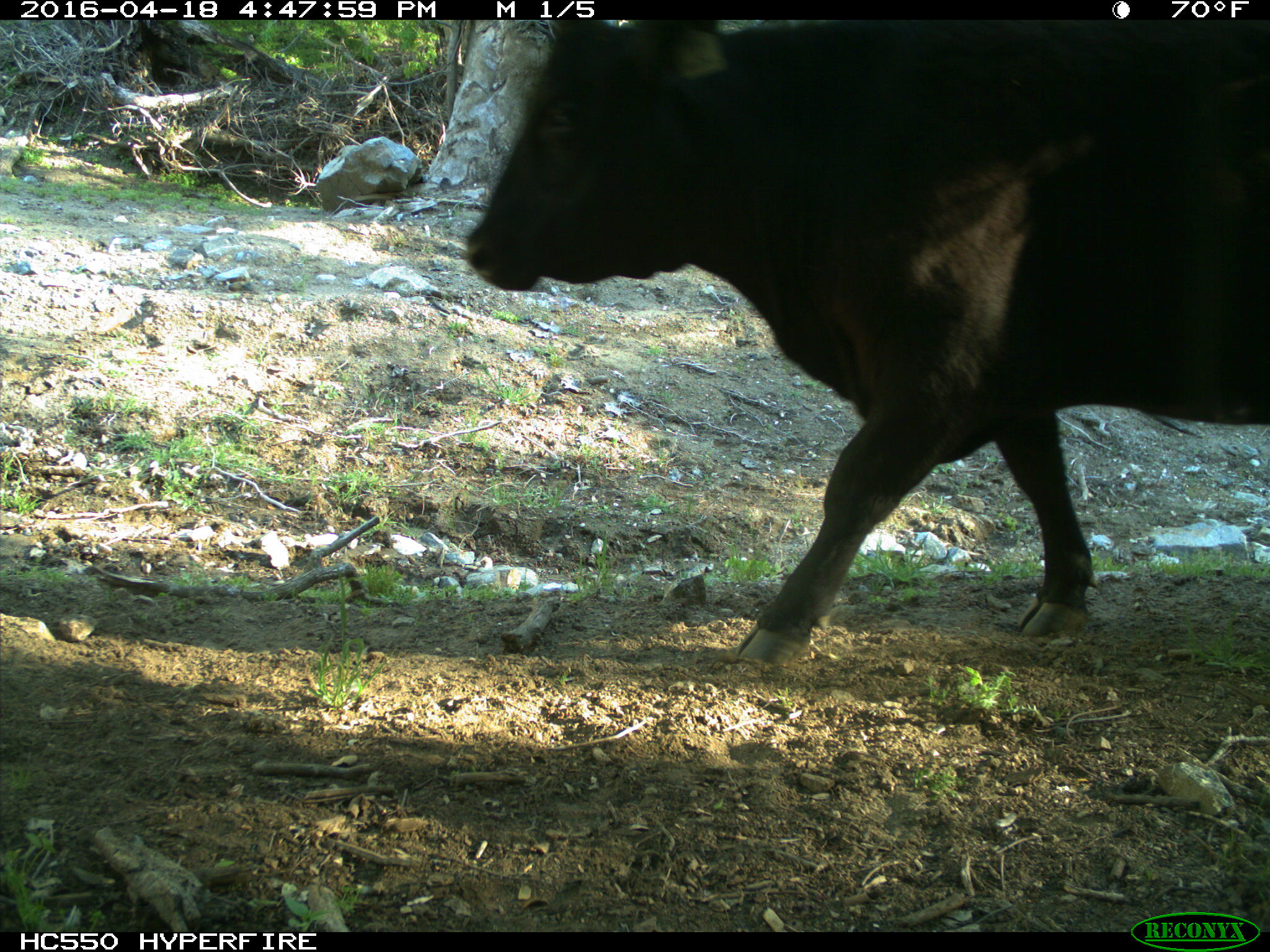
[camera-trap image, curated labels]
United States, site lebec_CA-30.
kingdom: Animalia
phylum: Chordata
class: Mammalia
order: Artiodactyla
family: Bovidae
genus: Bos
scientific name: Bos taurus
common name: domestic cow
Bos taurus (domestic cow).